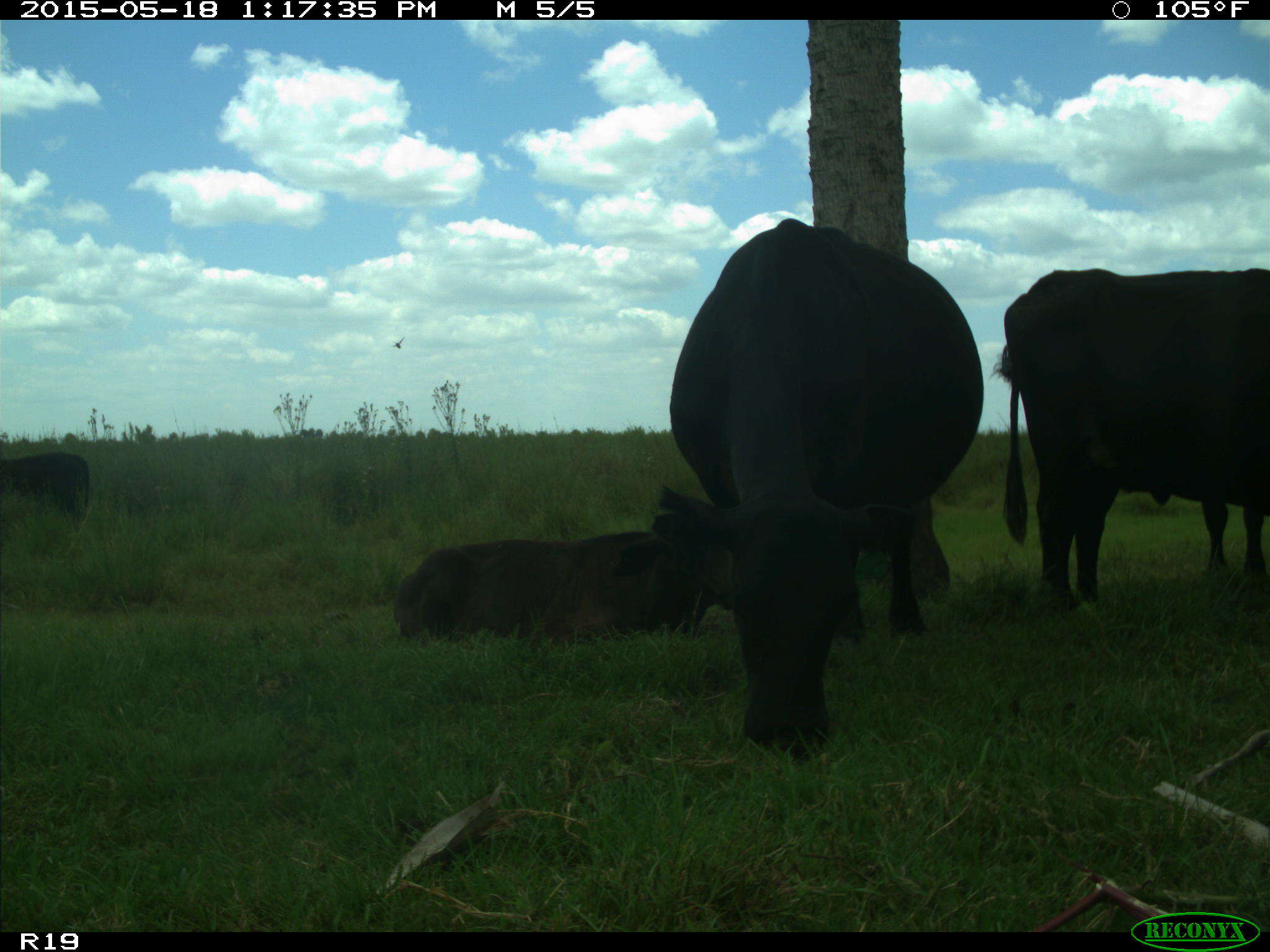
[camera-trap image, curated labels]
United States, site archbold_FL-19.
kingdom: Animalia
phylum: Chordata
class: Mammalia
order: Artiodactyla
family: Bovidae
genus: Bos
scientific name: Bos taurus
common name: domestic cow